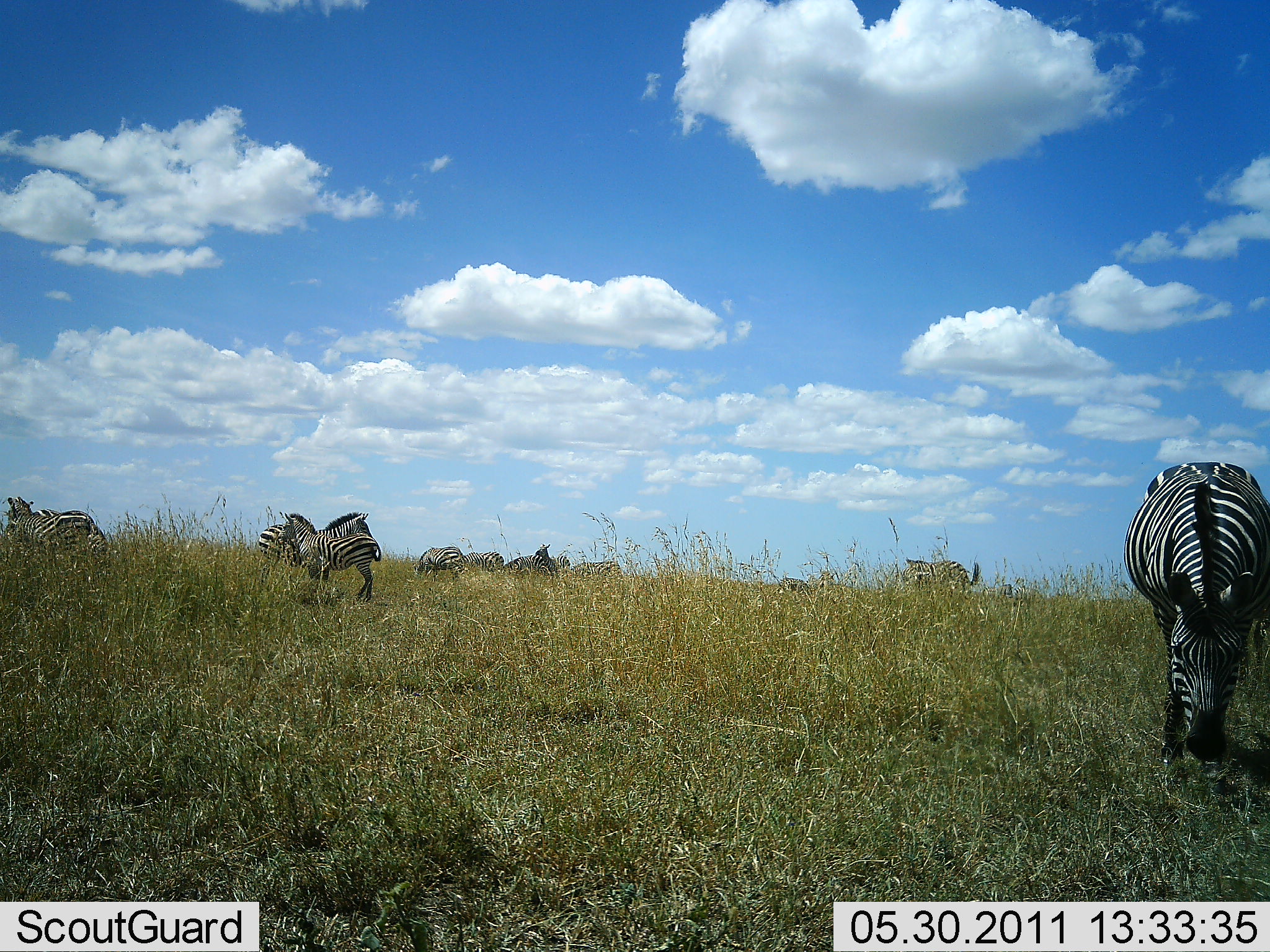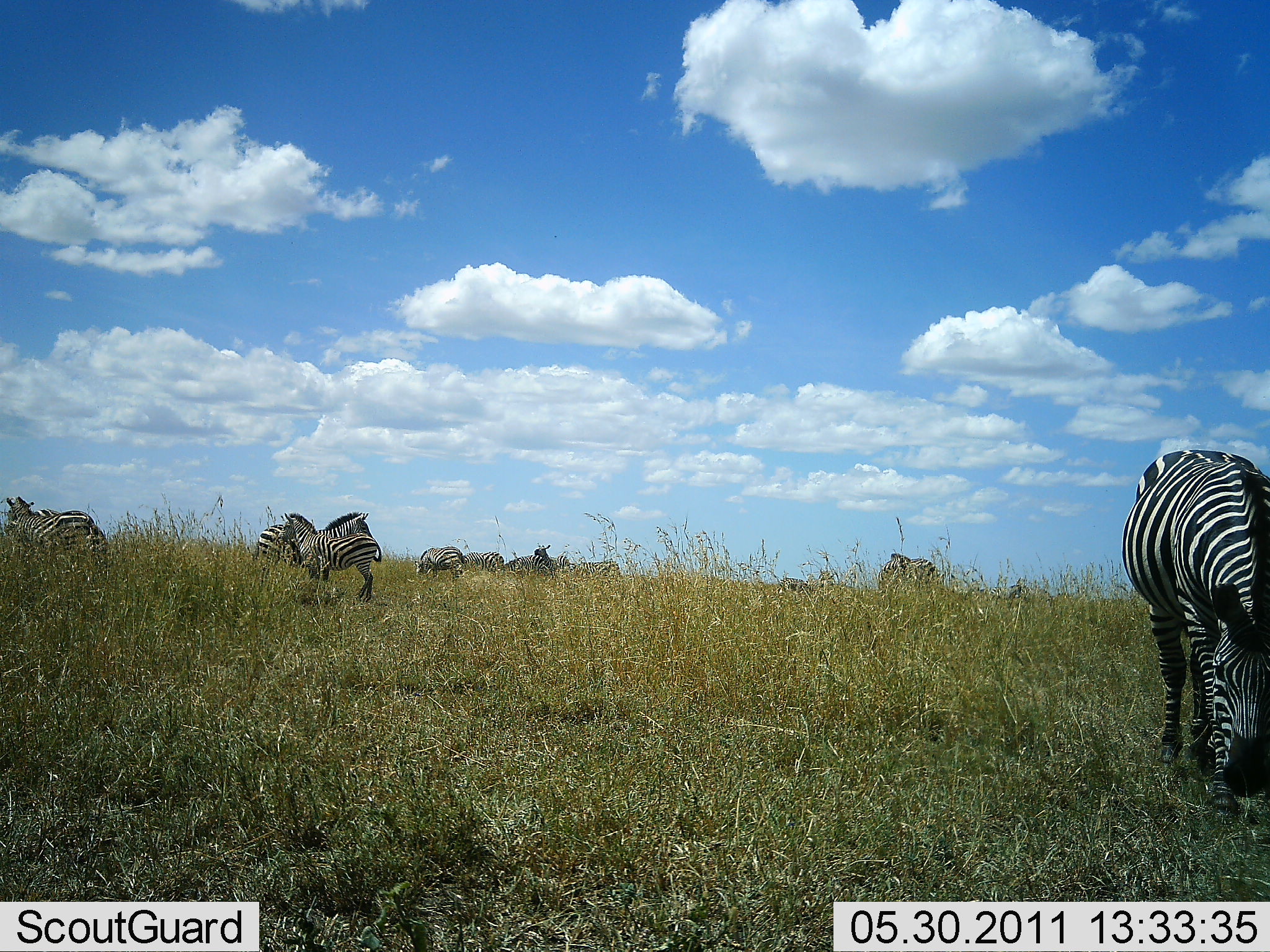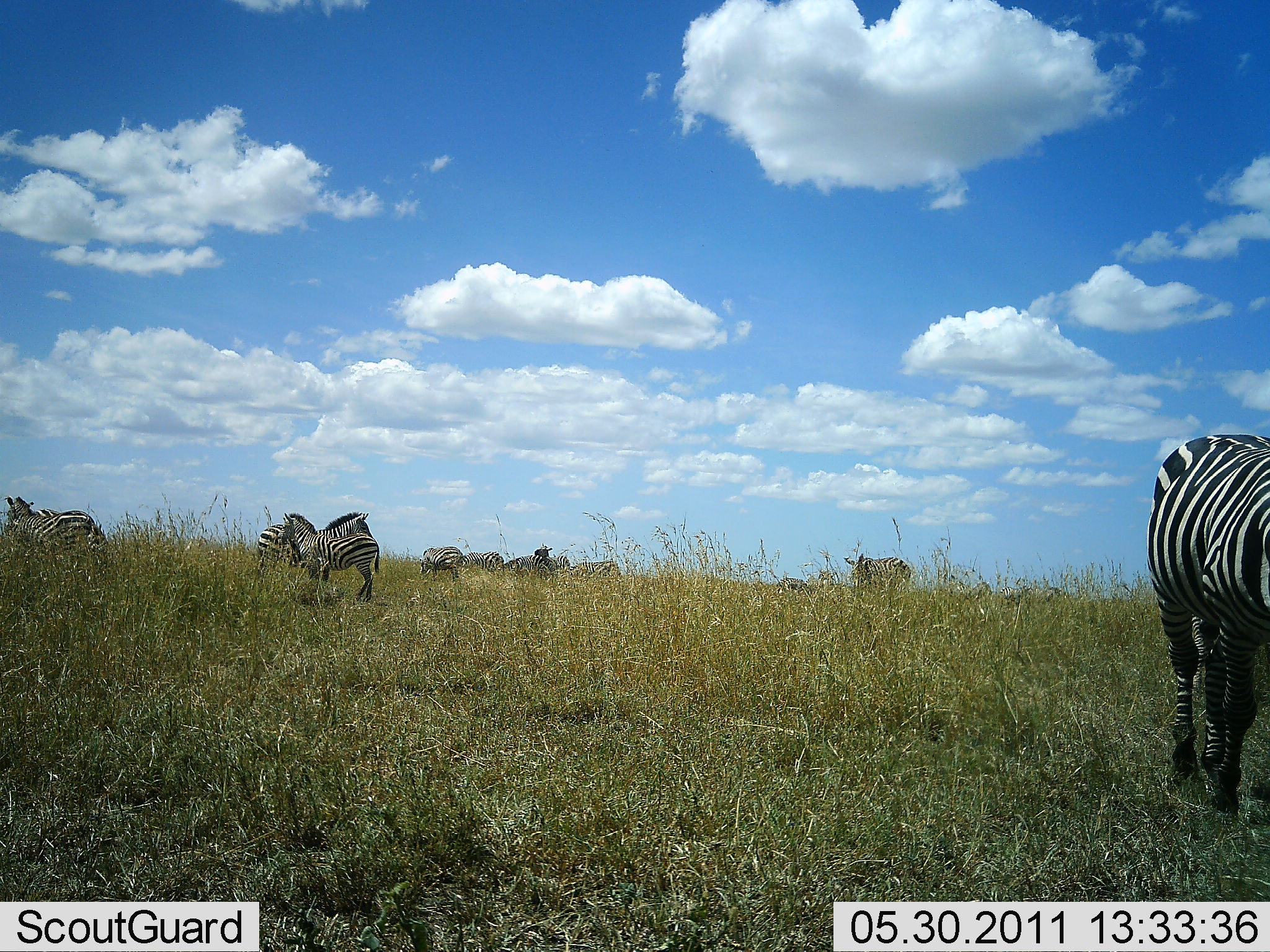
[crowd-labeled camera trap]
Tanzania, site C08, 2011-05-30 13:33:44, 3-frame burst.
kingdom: Animalia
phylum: Chordata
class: Mammalia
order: Perissodactyla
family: Equidae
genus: Equus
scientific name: Equus quagga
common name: plains zebra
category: zebra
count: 11-50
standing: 70%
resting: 20%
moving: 30%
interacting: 30%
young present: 0%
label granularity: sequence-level